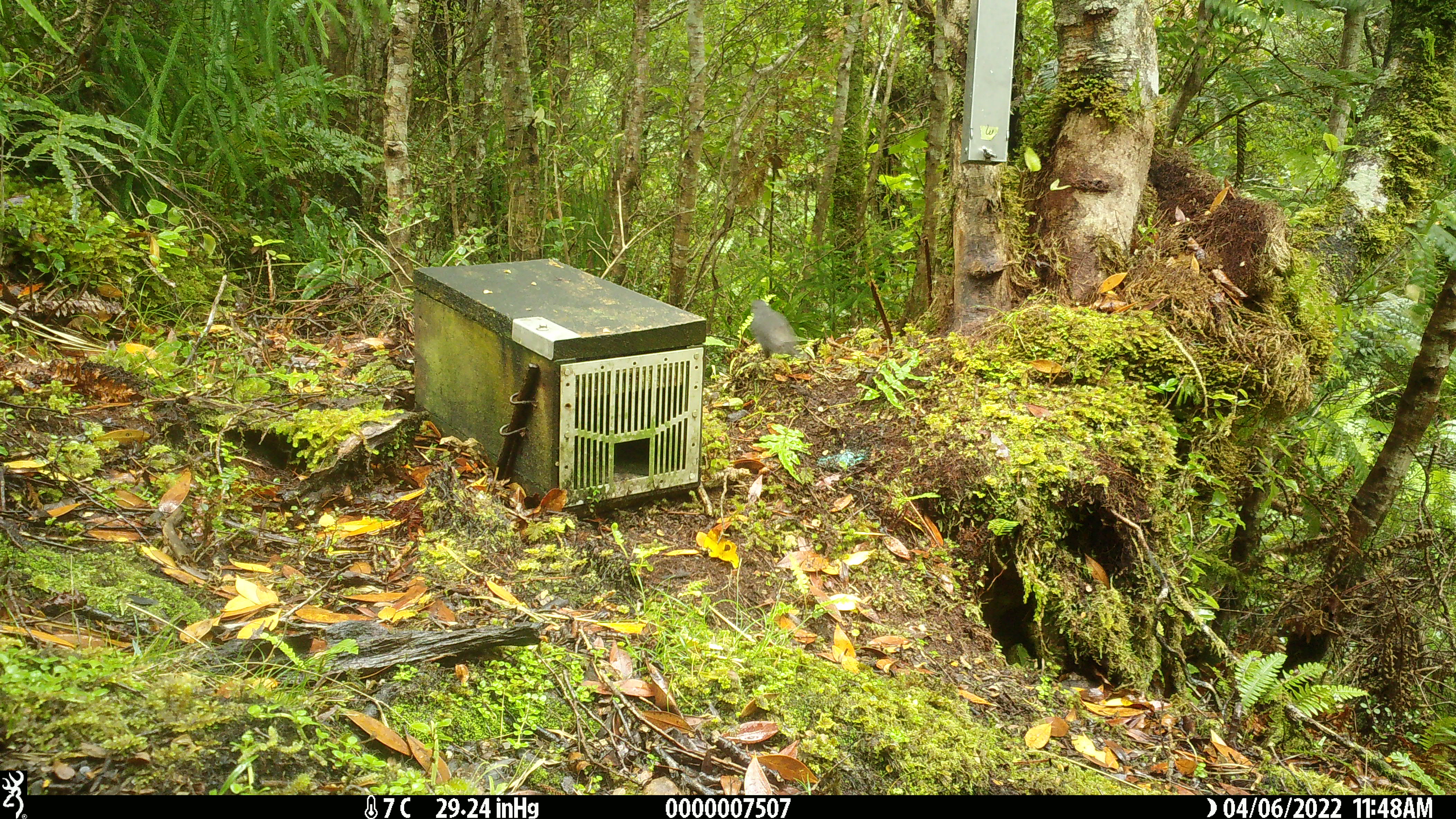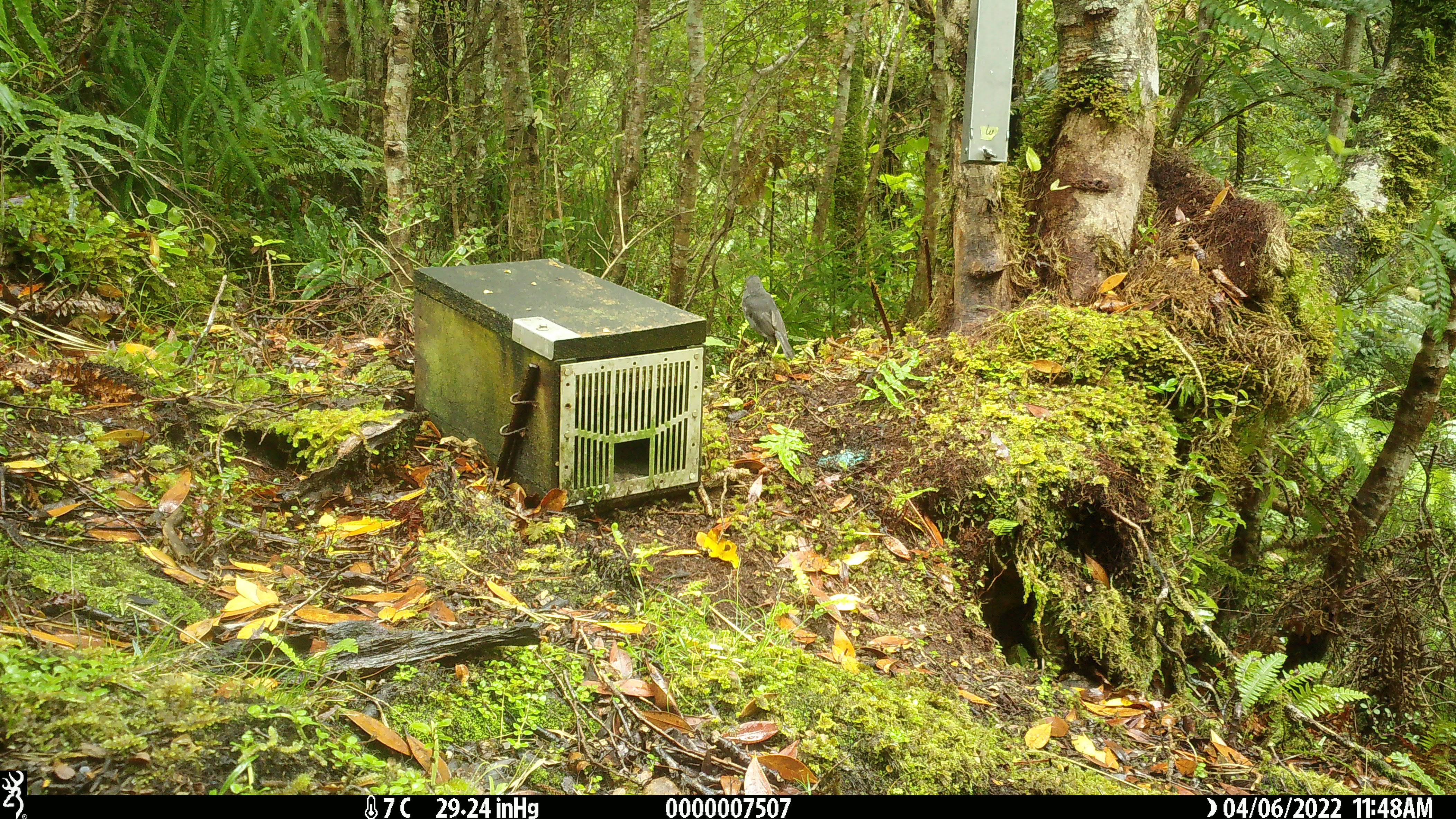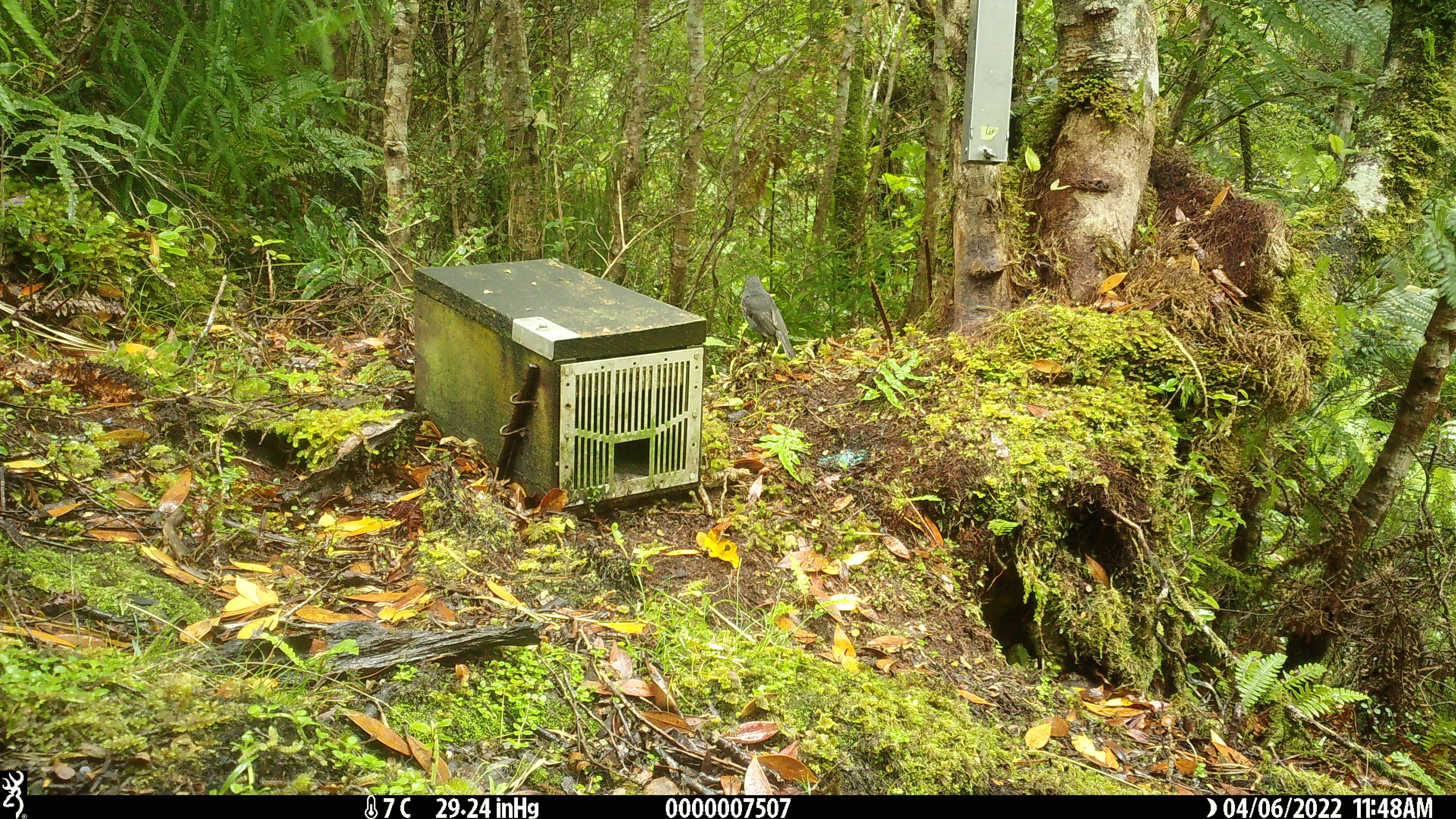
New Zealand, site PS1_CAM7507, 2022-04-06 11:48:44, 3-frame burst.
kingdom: Animalia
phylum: Chordata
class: Aves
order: Passeriformes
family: Petroicidae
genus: Petroica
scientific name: Petroica australis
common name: new zealand robin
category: robin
Robin (new zealand robin) (Petroica australis).